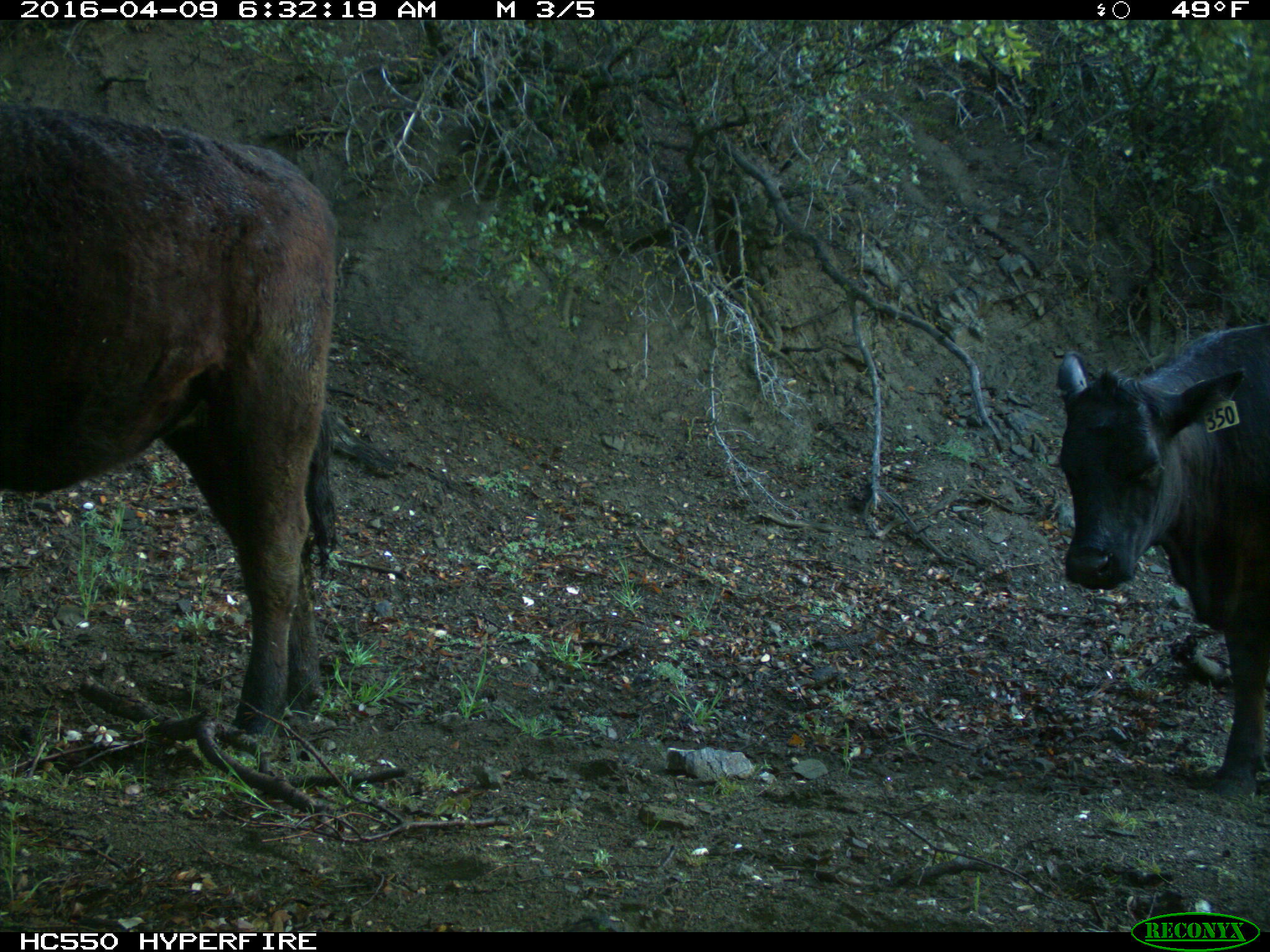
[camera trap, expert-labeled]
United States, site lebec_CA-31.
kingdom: Animalia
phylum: Chordata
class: Mammalia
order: Artiodactyla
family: Bovidae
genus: Bos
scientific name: Bos taurus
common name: domestic cow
Bos taurus (domestic cow).